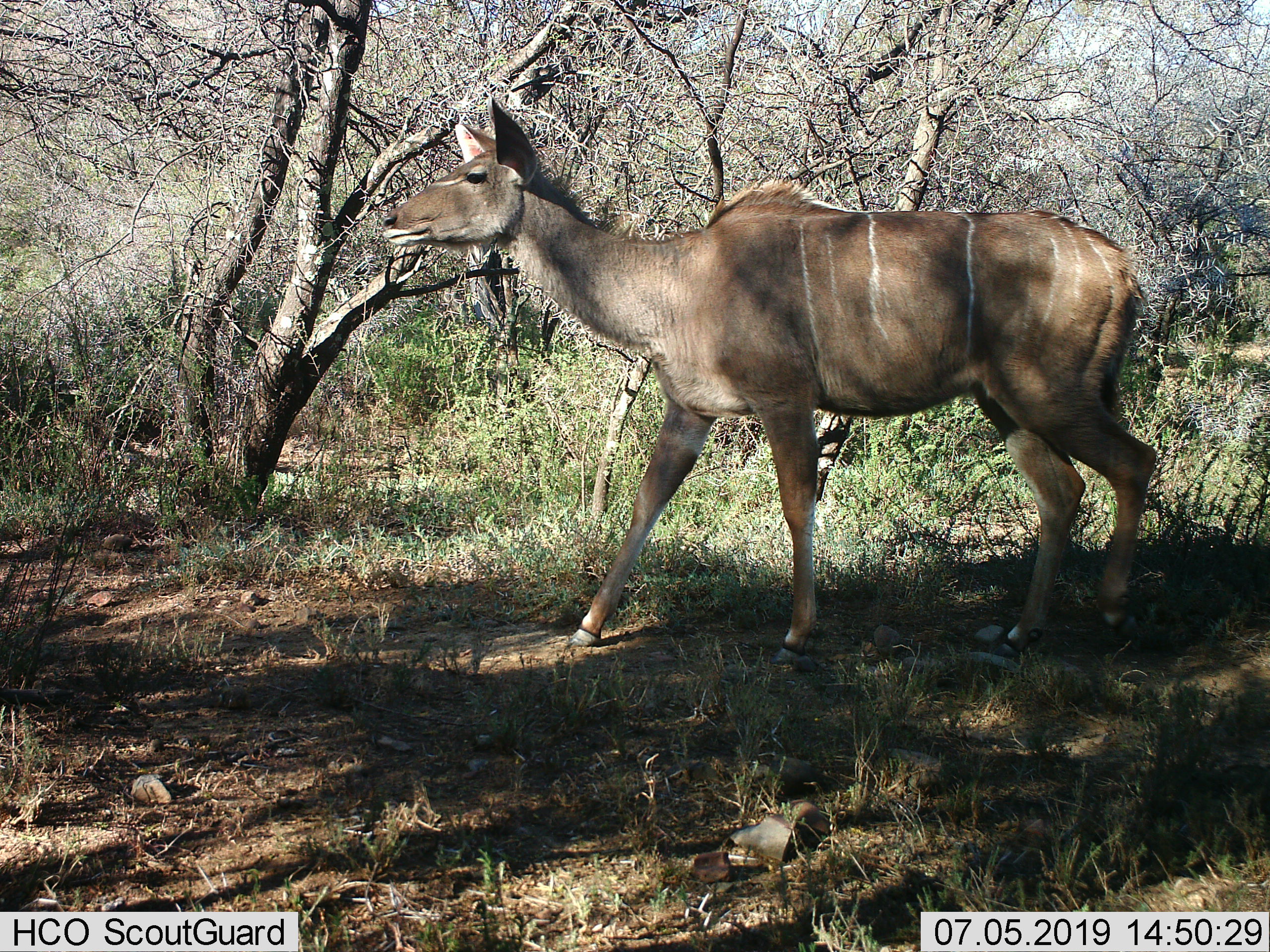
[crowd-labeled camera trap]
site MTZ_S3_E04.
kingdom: Animalia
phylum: Chordata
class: Mammalia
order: Artiodactyla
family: Bovidae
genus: Tragelaphus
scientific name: Tragelaphus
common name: kudu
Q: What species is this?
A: Kudu (Tragelaphus).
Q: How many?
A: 1.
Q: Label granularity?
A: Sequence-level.